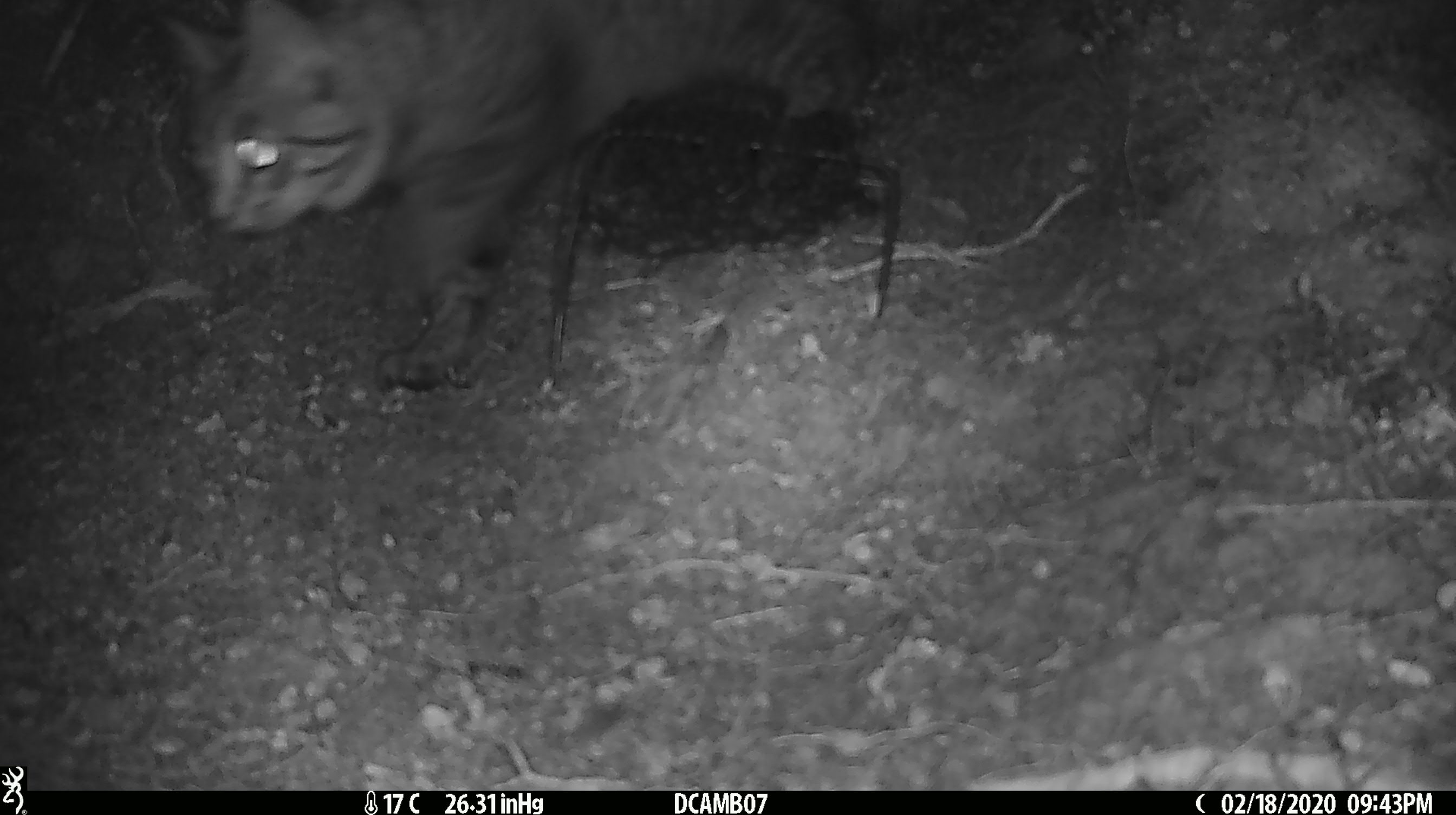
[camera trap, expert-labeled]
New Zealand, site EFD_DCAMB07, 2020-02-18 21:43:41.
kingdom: Animalia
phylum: Chordata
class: Mammalia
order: Carnivora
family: Felidae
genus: Felis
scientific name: Felis catus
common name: domestic cat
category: cat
Cat (domestic cat) (Felis catus).